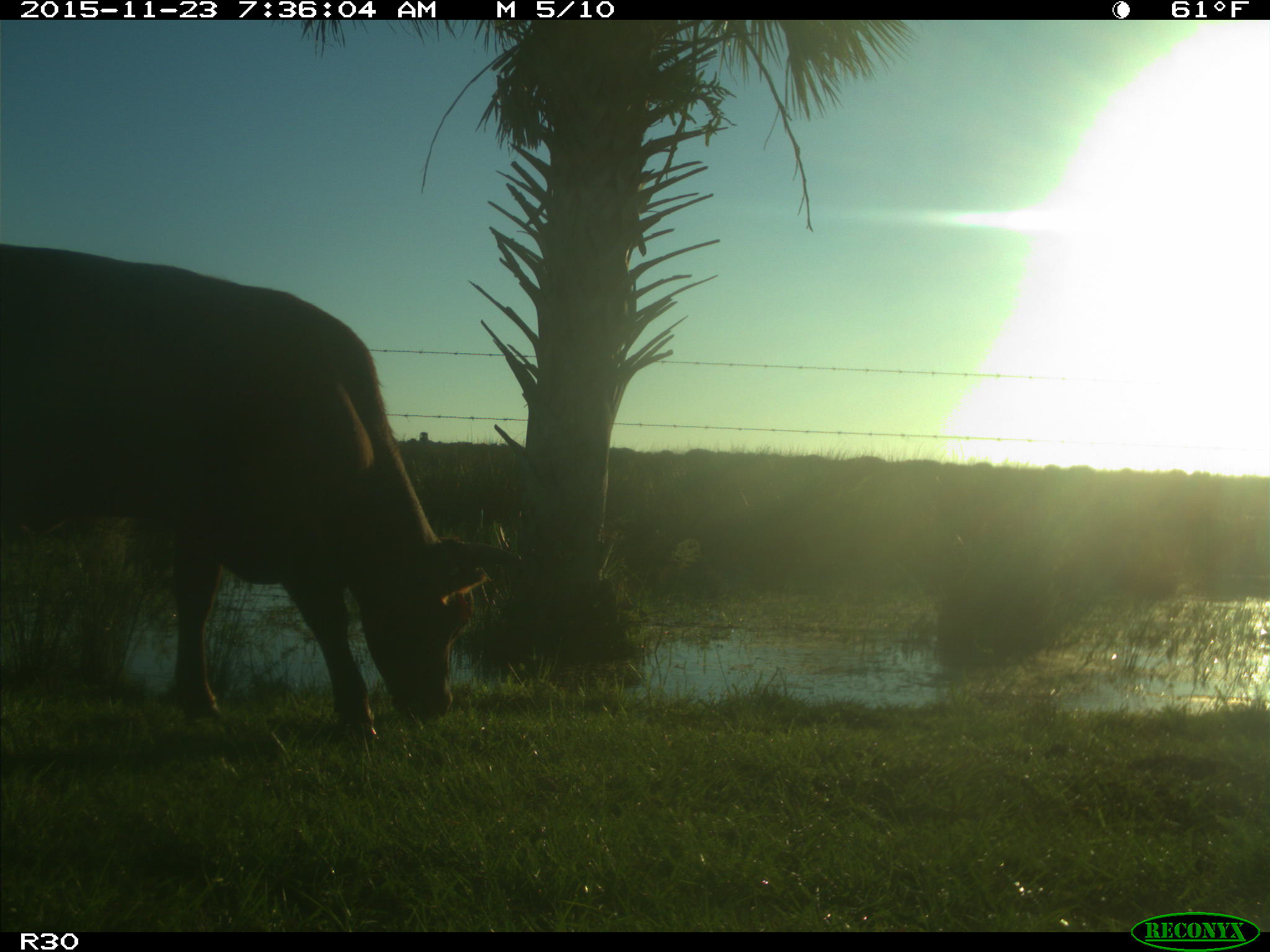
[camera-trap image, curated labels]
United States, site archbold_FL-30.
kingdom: Animalia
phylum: Chordata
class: Mammalia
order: Artiodactyla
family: Bovidae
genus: Bos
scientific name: Bos taurus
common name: domestic cow